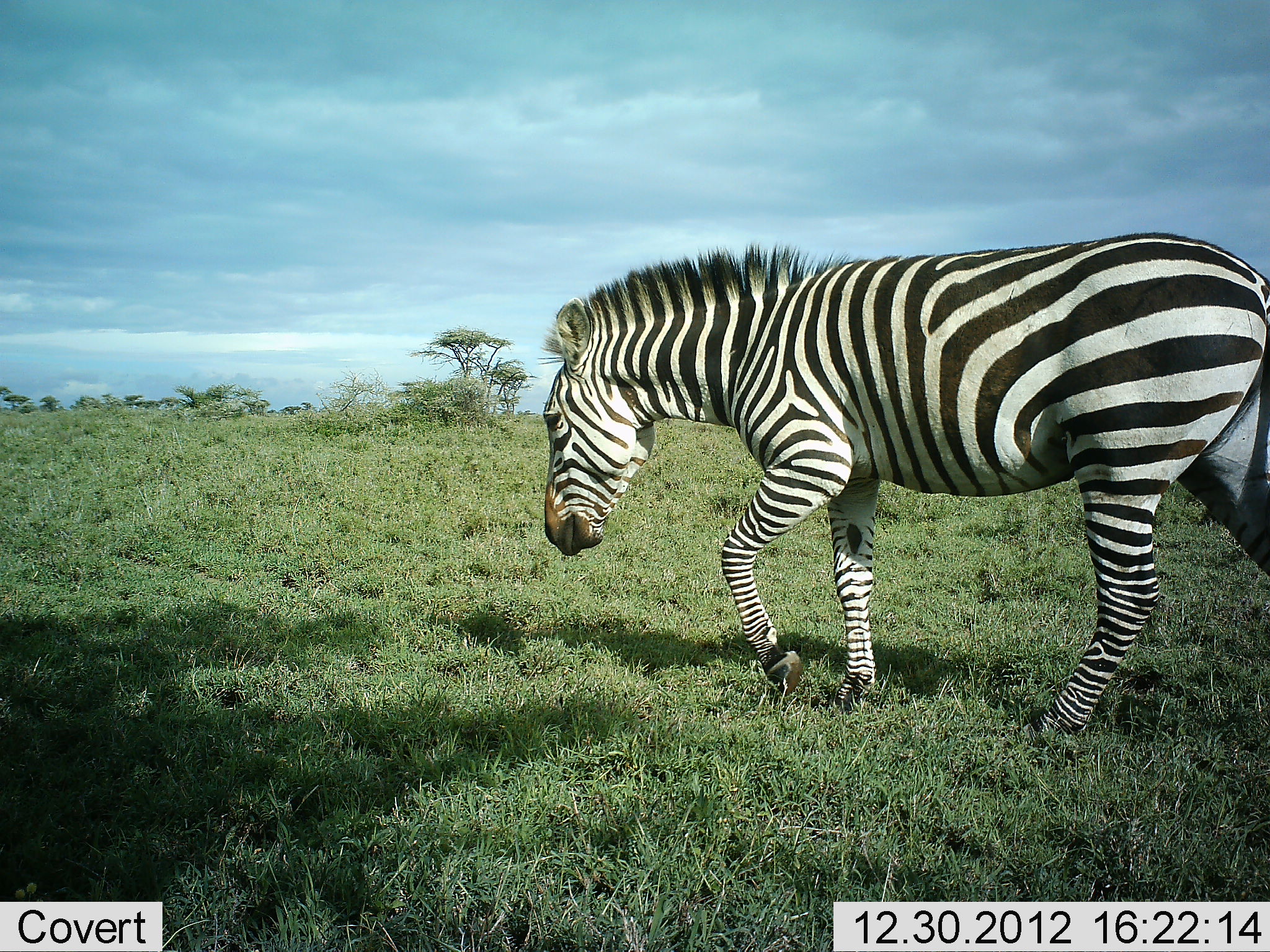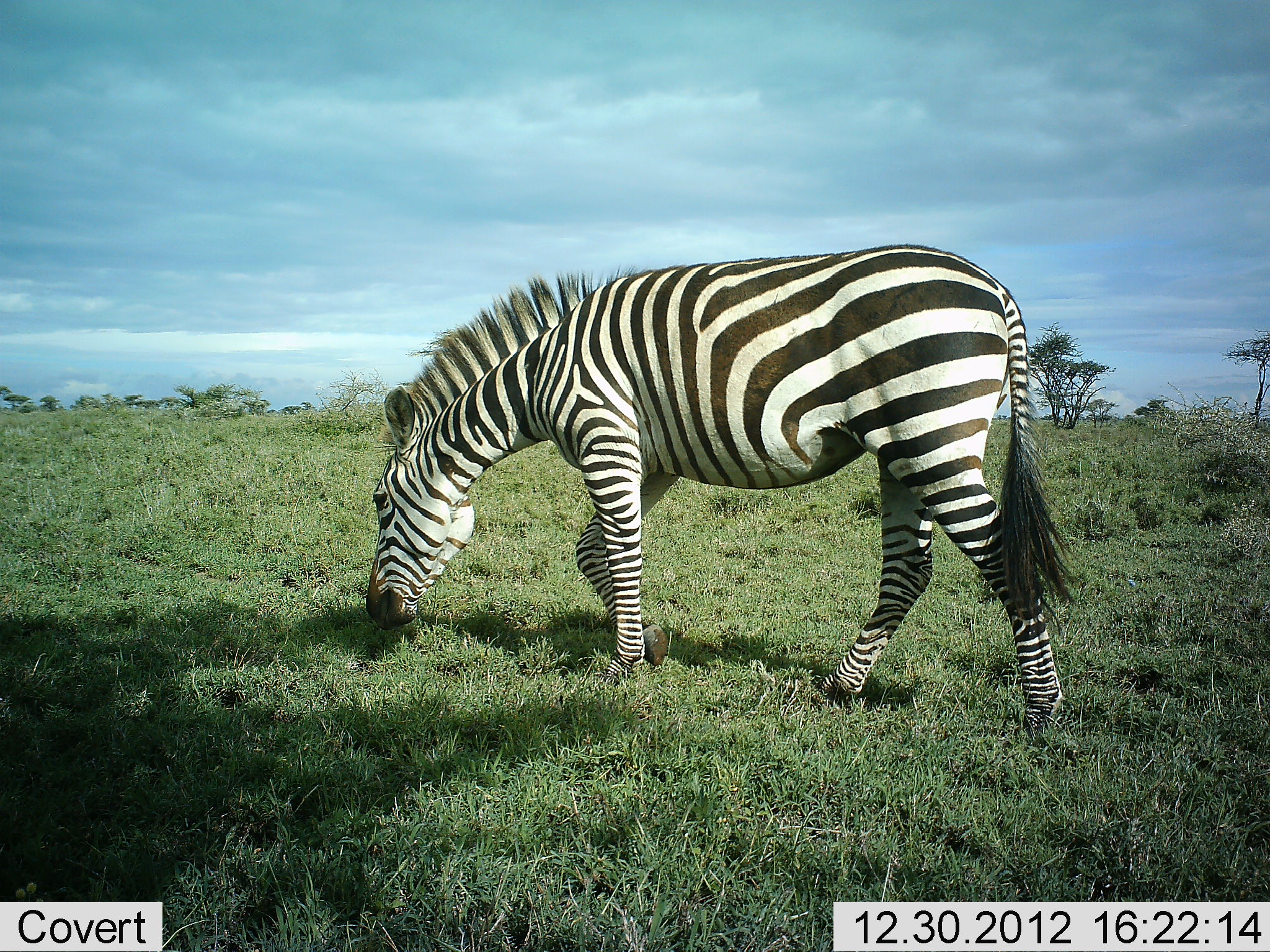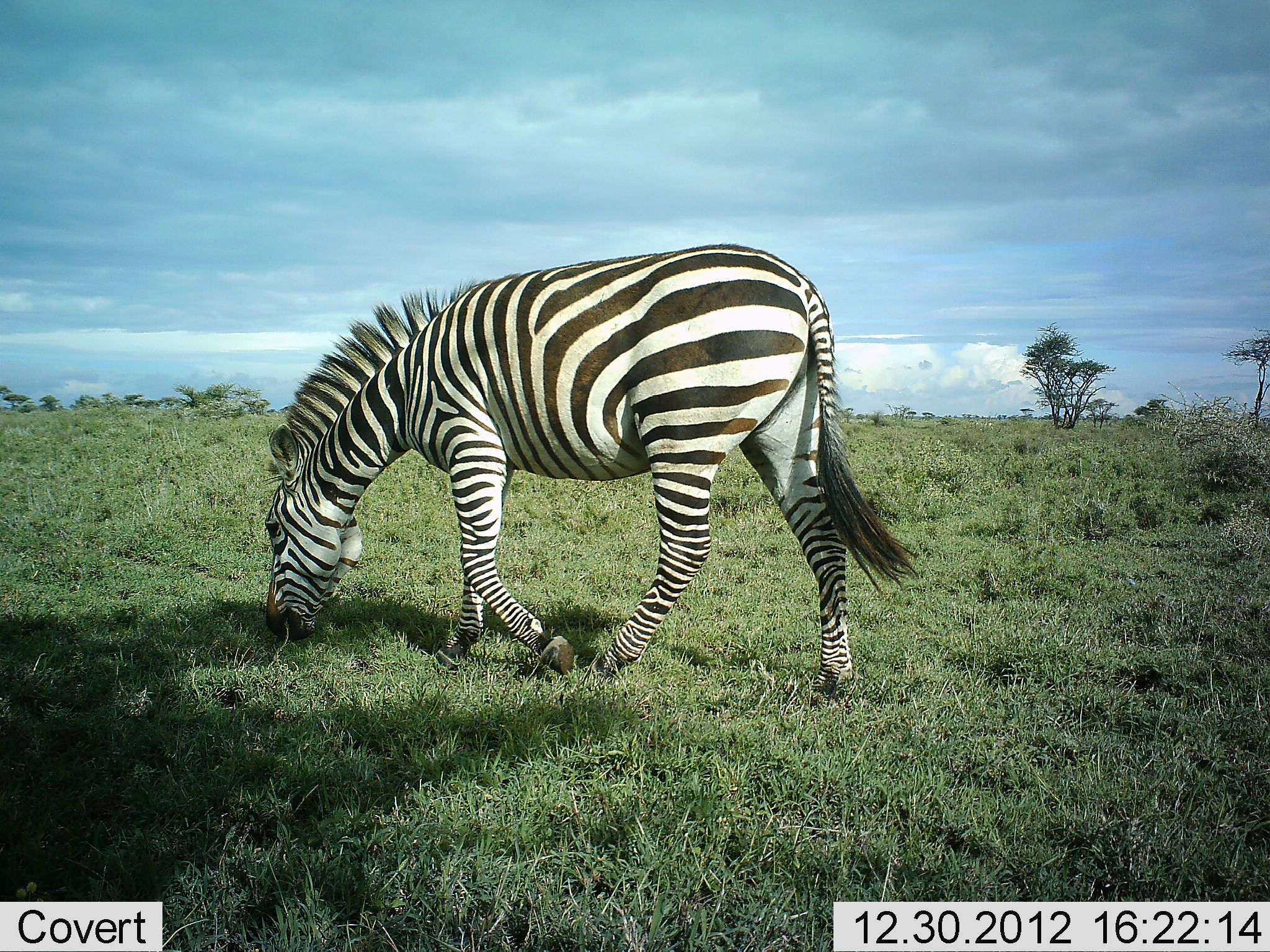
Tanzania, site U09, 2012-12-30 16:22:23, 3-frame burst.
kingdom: Animalia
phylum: Chordata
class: Mammalia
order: Perissodactyla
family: Equidae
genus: Equus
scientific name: Equus quagga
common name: plains zebra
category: zebra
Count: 1.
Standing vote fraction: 0%.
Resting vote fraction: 0%.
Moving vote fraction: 60%.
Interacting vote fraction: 0%.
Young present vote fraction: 0%.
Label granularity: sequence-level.